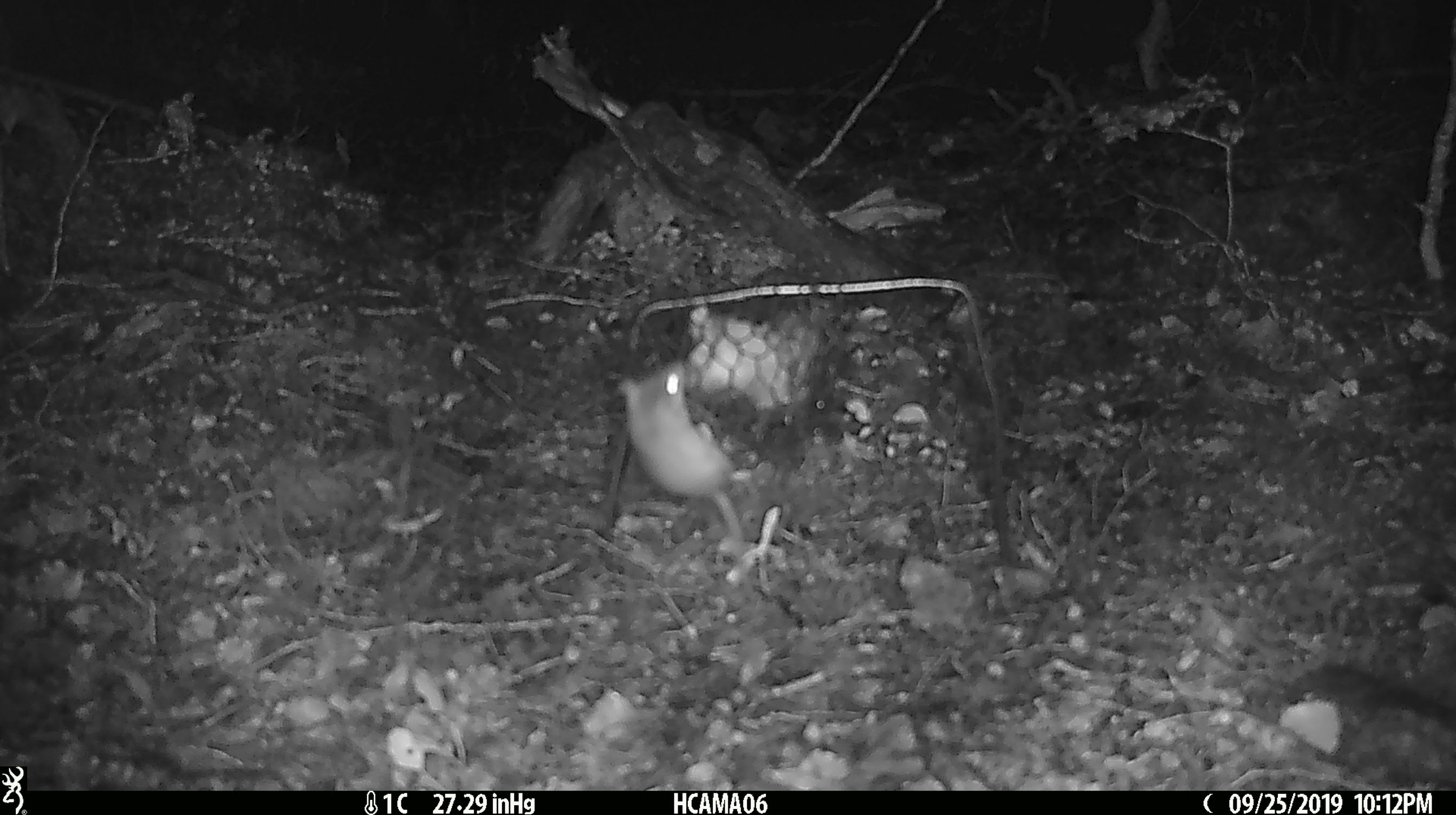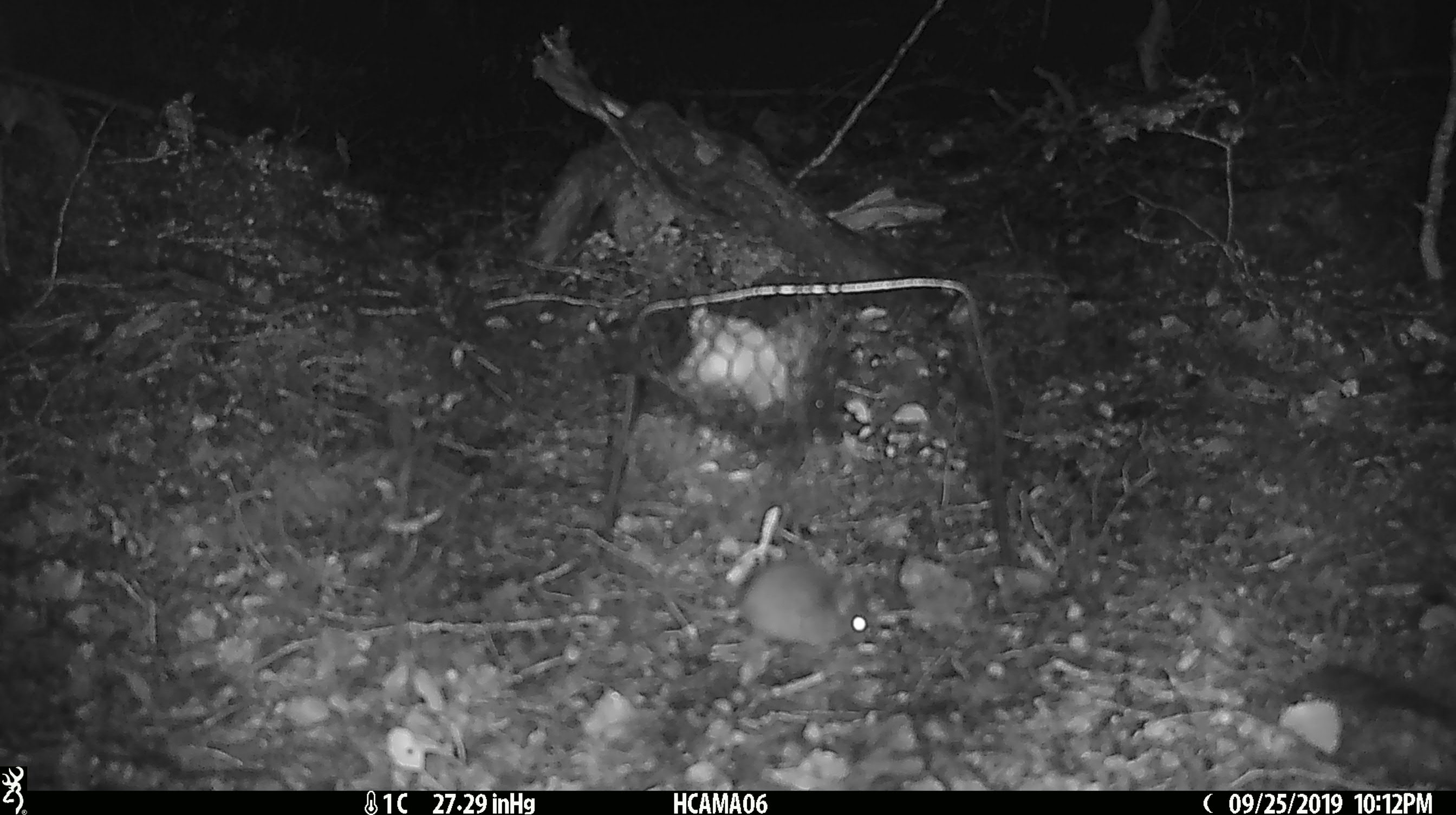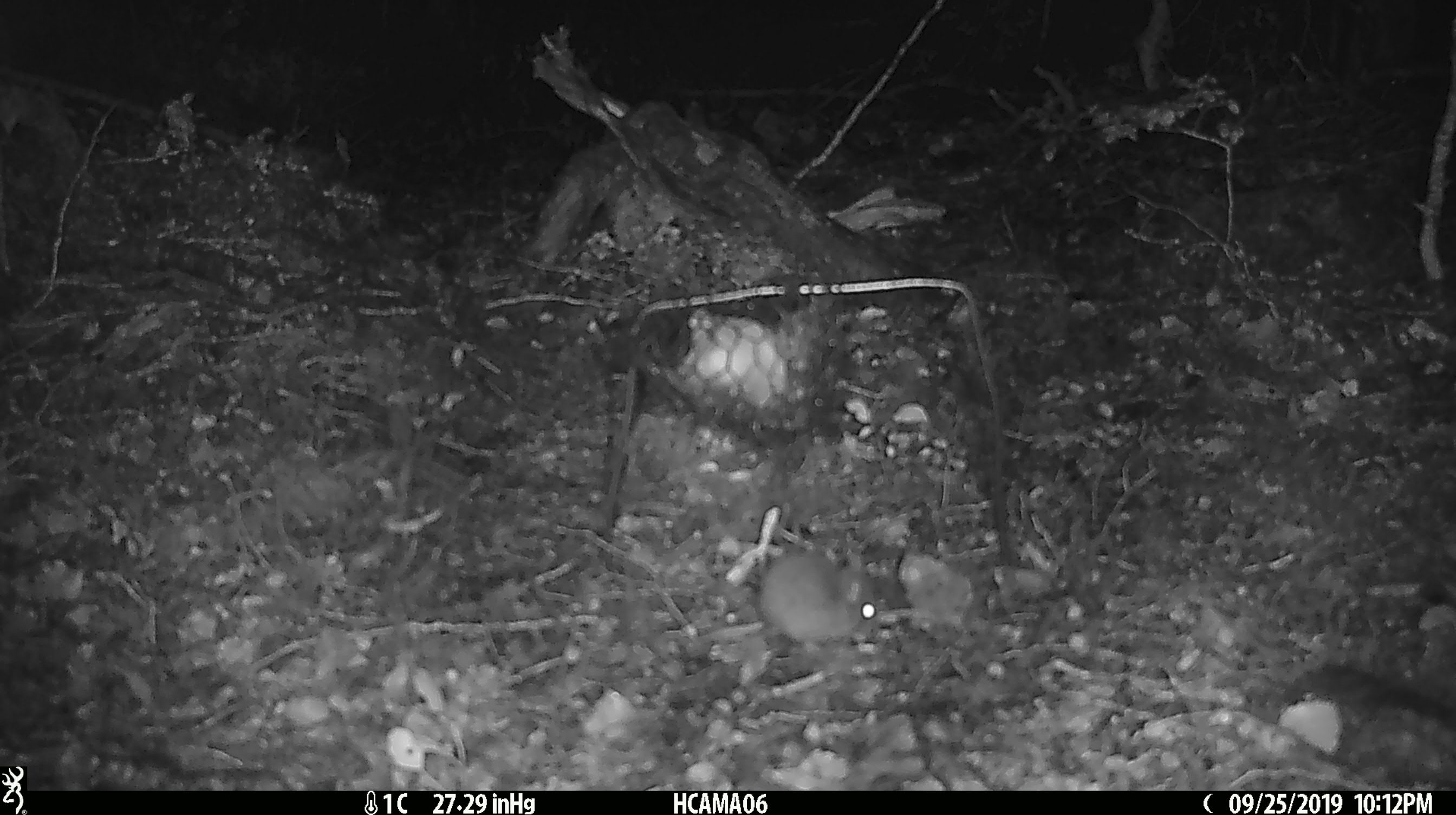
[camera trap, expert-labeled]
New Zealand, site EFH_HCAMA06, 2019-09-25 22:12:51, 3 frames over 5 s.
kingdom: Animalia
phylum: Chordata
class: Mammalia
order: Rodentia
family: Muridae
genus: Mus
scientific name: Mus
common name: mouse